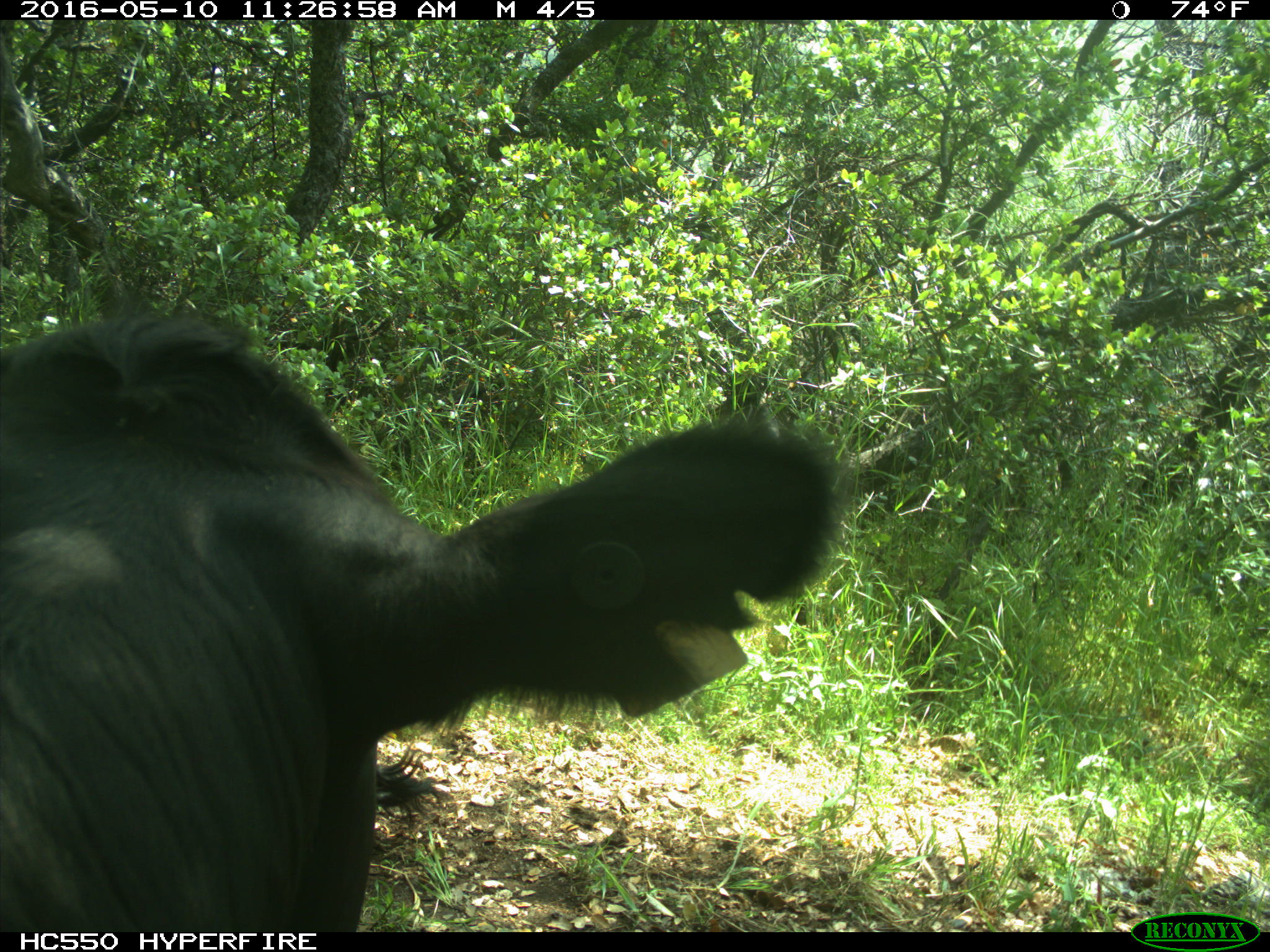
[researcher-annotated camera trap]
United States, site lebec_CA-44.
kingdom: Animalia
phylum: Chordata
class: Mammalia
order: Artiodactyla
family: Bovidae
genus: Bos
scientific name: Bos taurus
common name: domestic cow